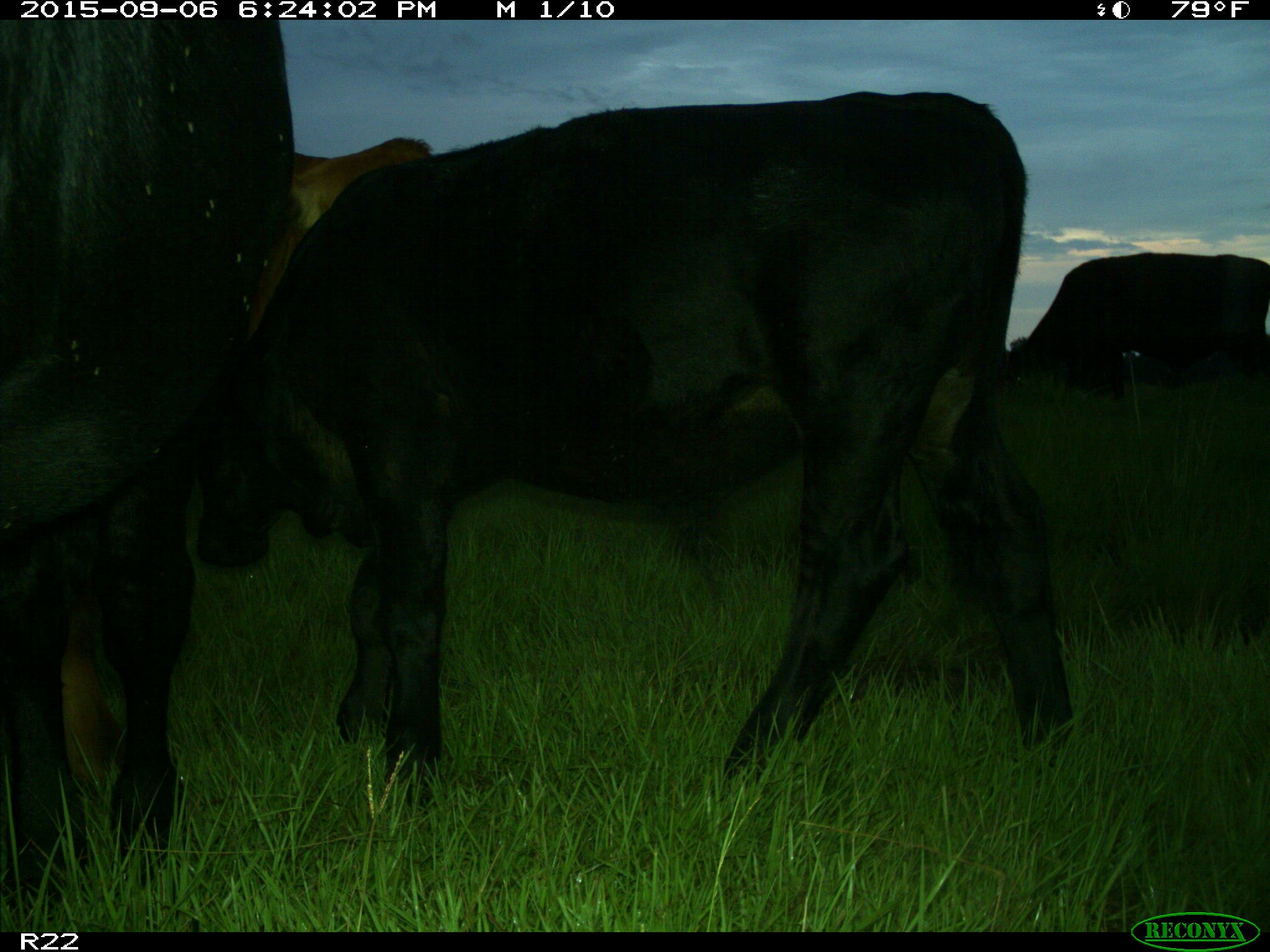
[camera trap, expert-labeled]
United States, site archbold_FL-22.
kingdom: Animalia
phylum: Chordata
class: Mammalia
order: Artiodactyla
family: Bovidae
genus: Bos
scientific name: Bos taurus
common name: domestic cow